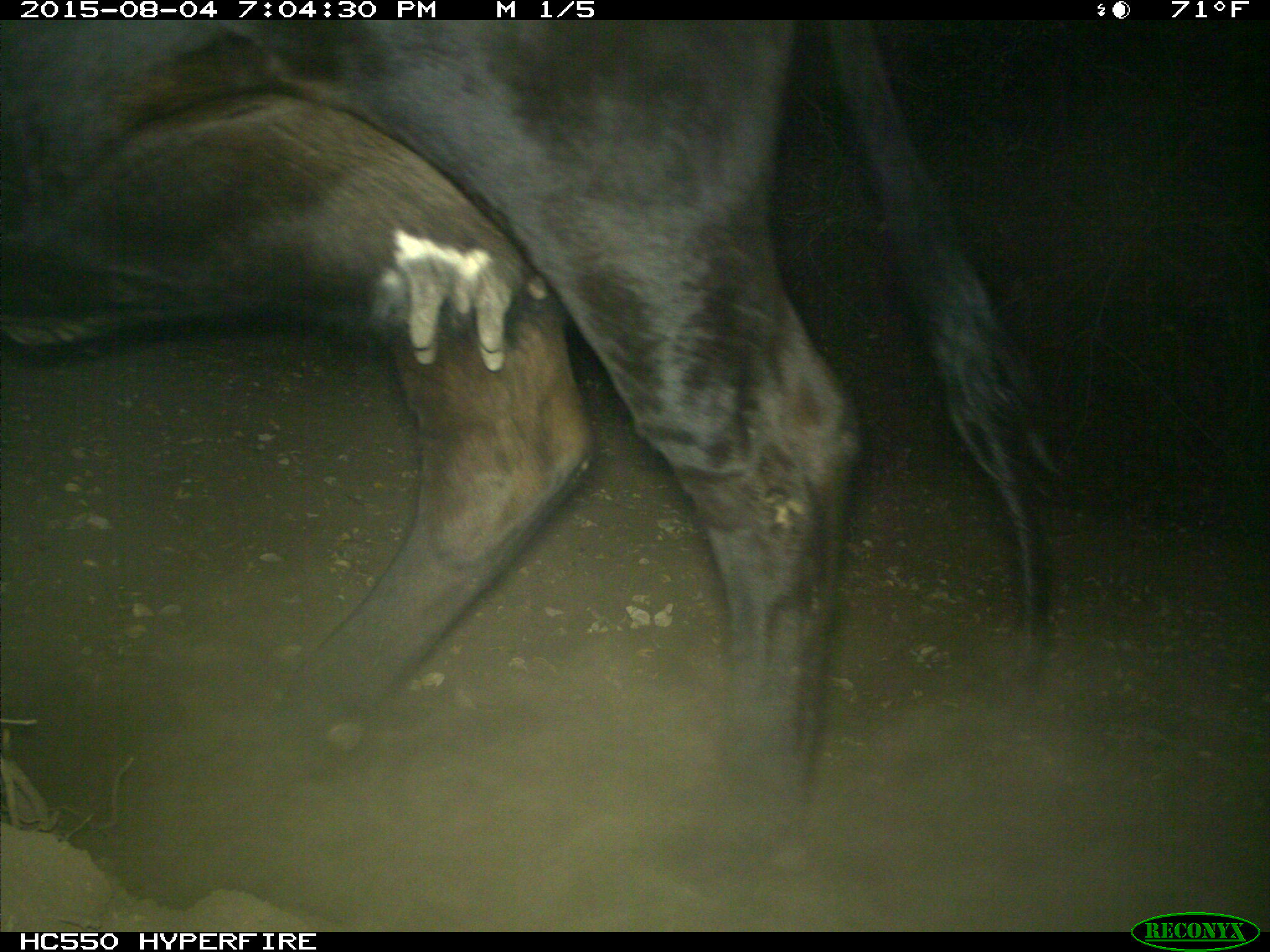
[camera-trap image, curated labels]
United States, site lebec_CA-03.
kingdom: Animalia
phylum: Chordata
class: Mammalia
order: Artiodactyla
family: Bovidae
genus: Bos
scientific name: Bos taurus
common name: domestic cow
Bos taurus (domestic cow).